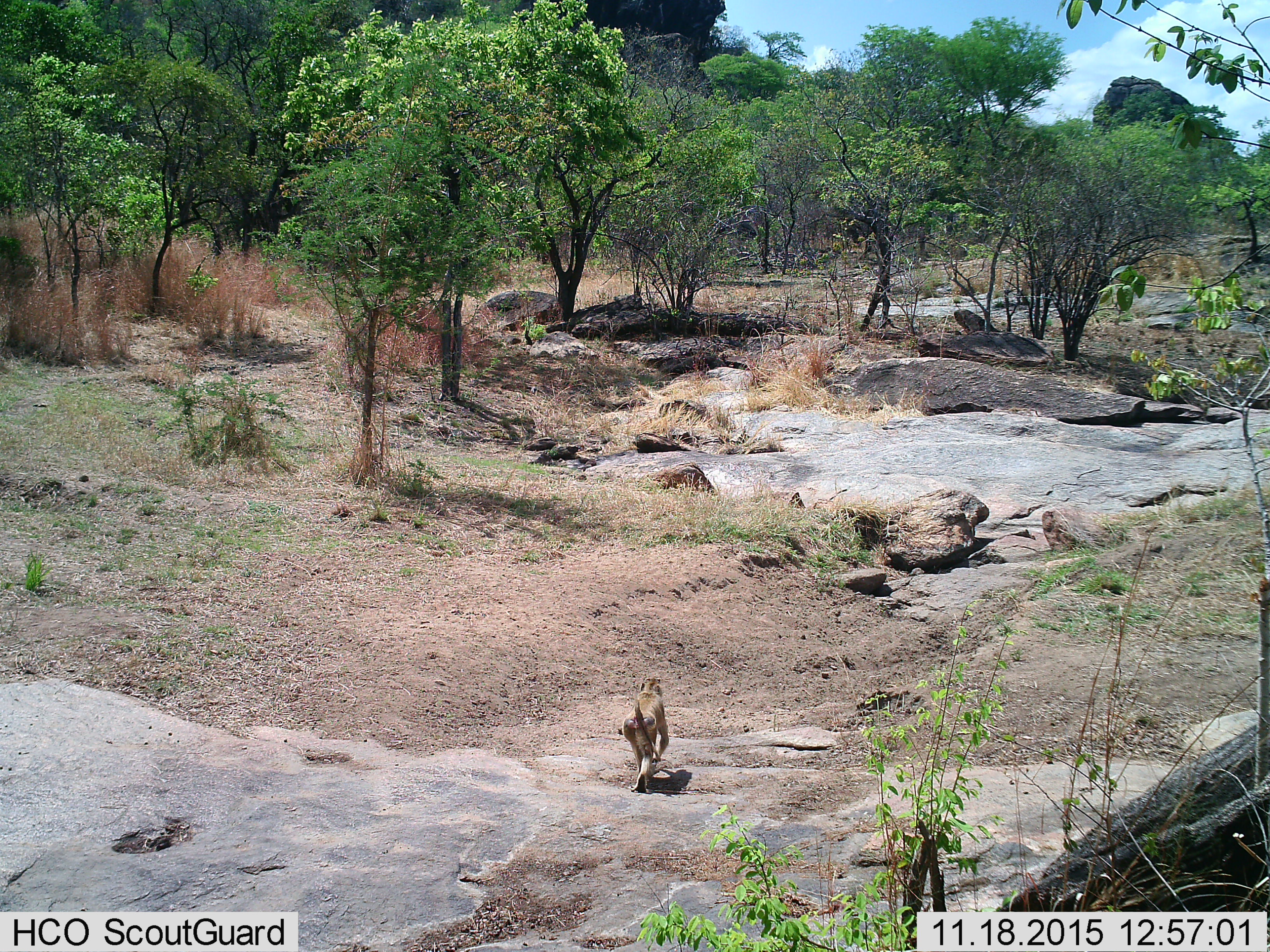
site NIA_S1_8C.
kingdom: Animalia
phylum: Chordata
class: Mammalia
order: Primates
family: Cercopithecidae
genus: Papio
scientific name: Papio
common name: baboon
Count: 1.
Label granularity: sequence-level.